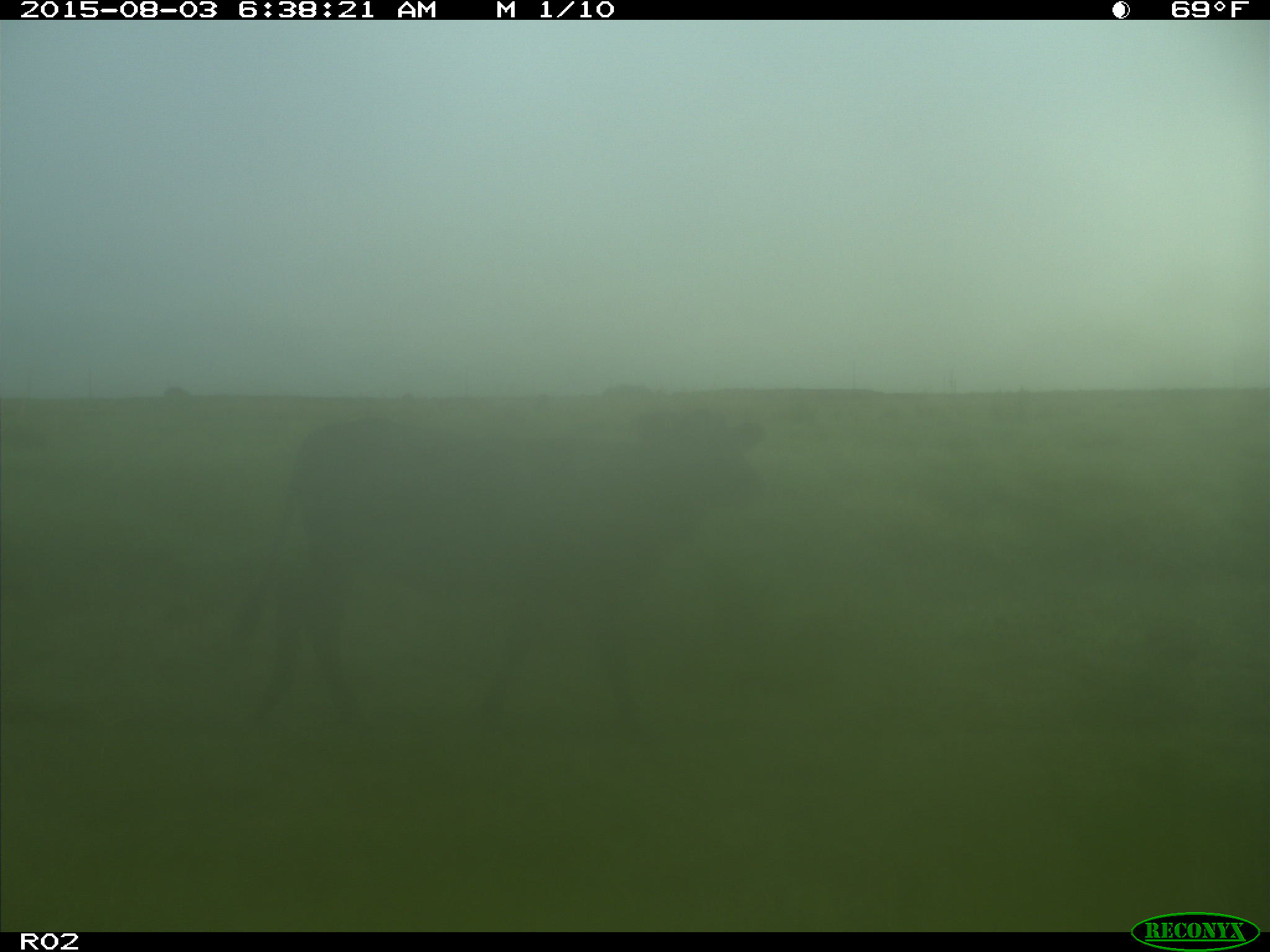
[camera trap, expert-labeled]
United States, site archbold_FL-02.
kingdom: Animalia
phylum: Chordata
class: Mammalia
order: Artiodactyla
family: Bovidae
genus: Bos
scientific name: Bos taurus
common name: domestic cow